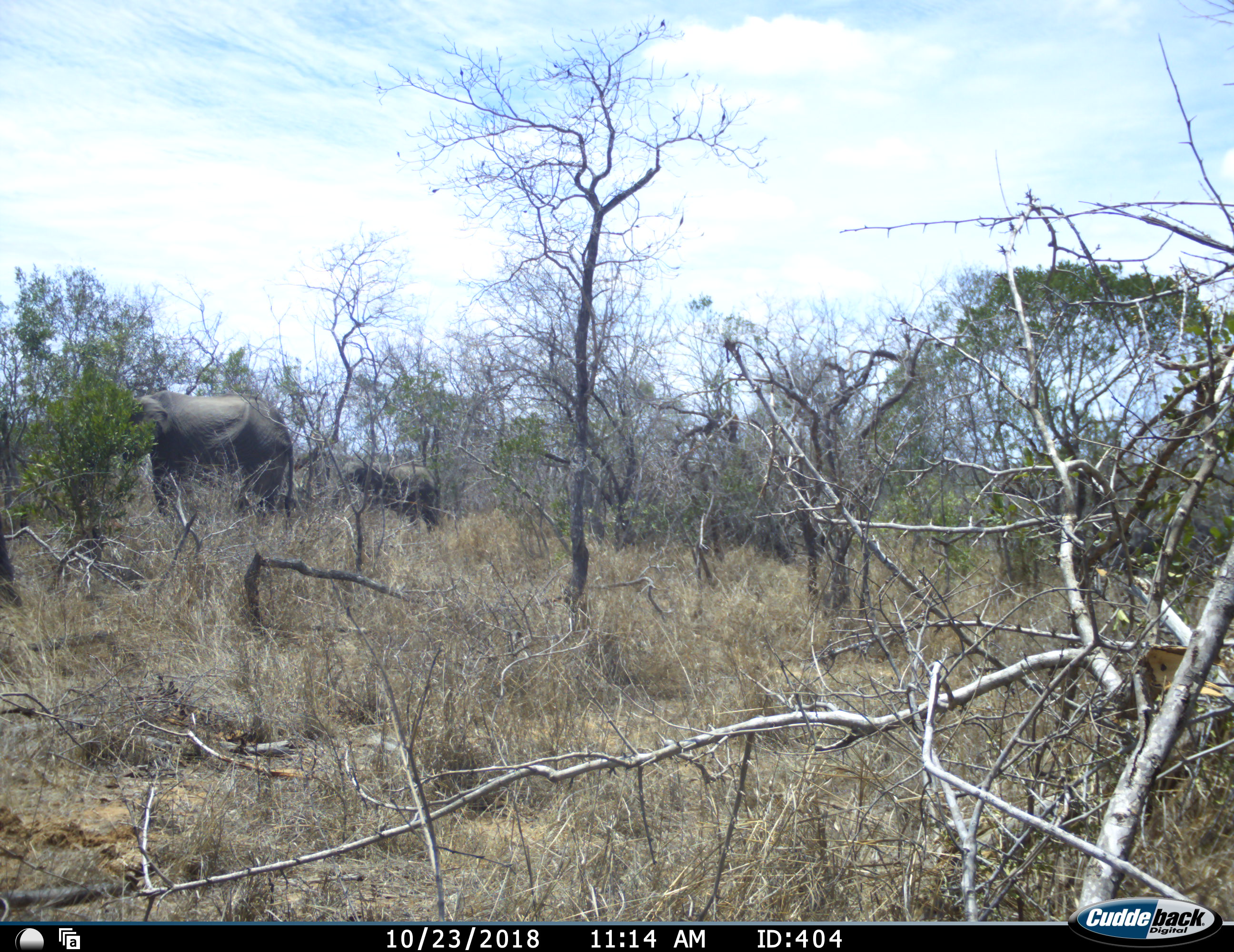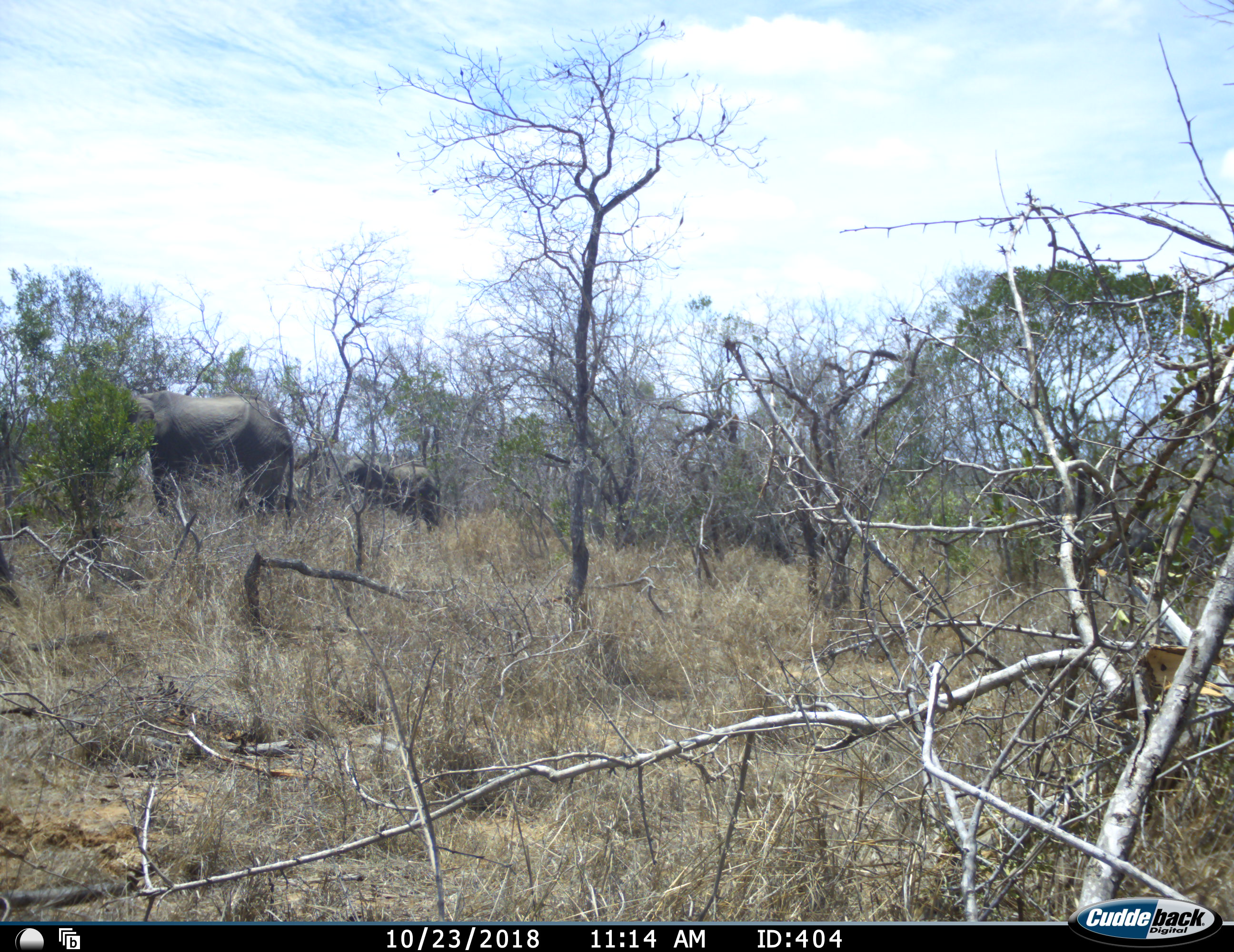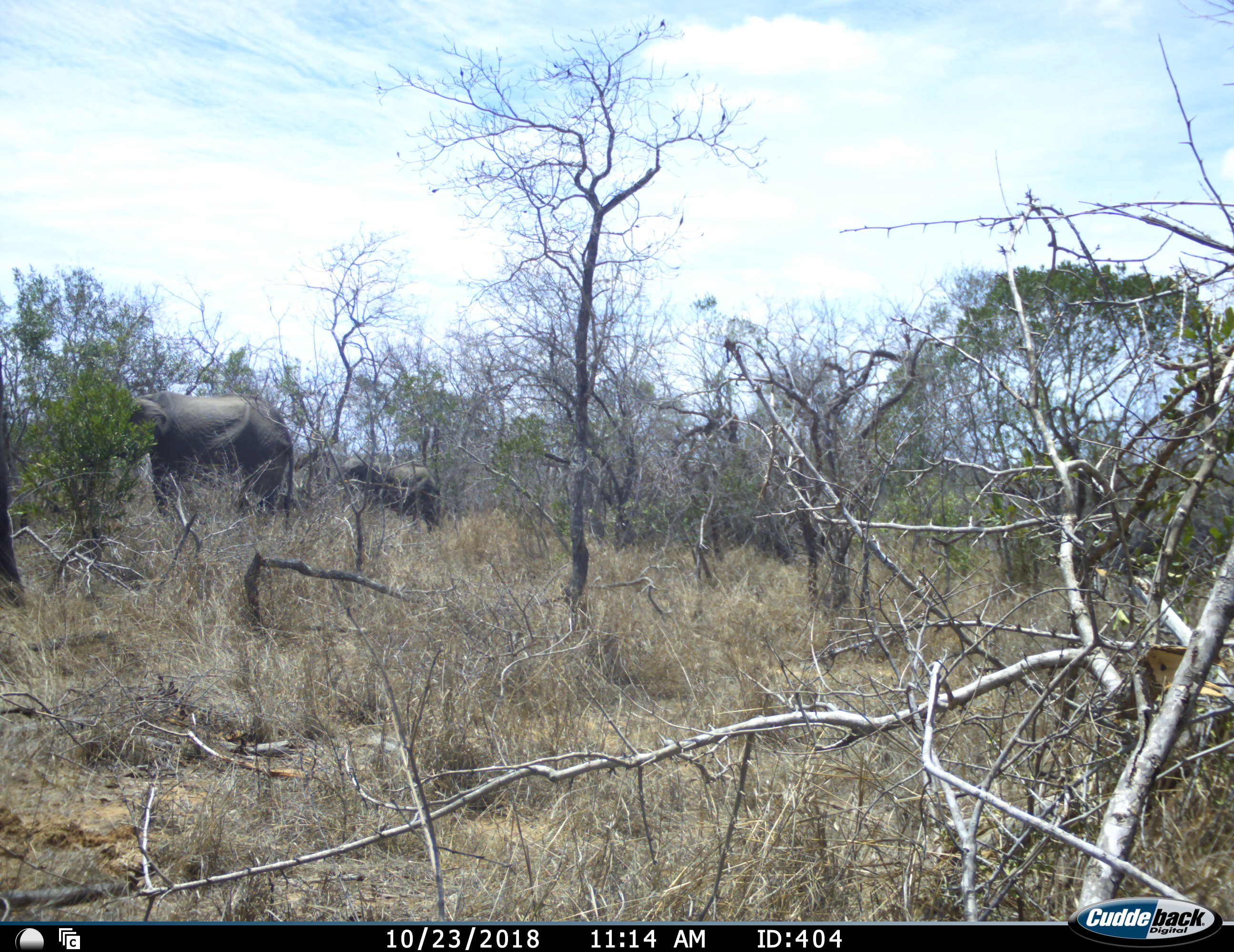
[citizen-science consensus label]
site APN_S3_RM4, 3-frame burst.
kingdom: Animalia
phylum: Chordata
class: Mammalia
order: Proboscidea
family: Elephantidae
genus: Loxodonta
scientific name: Loxodonta africana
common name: african bush elephant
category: elephant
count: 3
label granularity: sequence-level